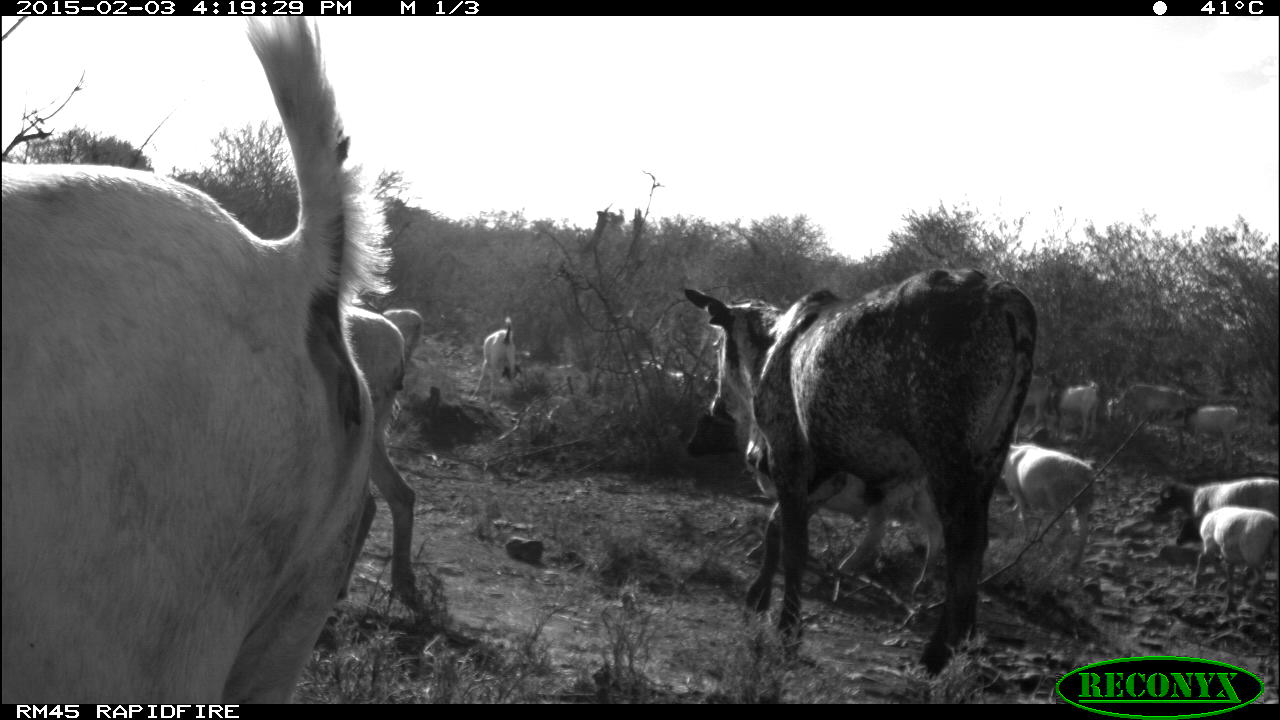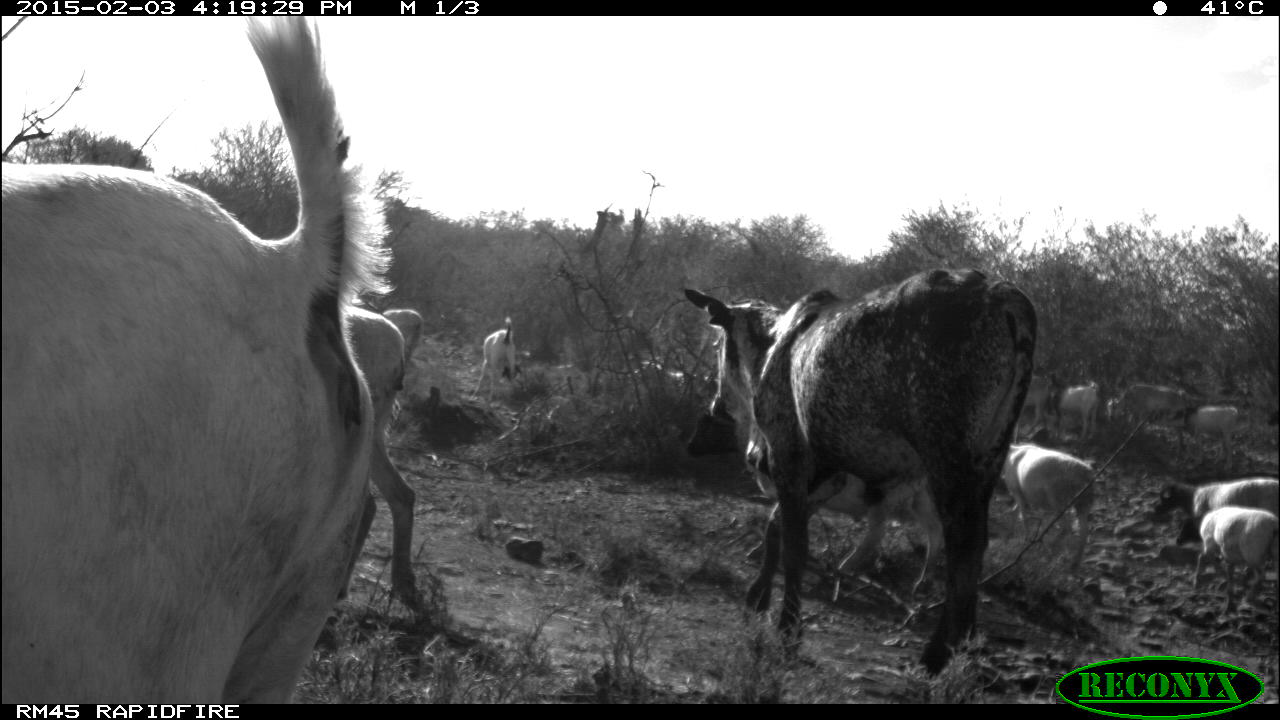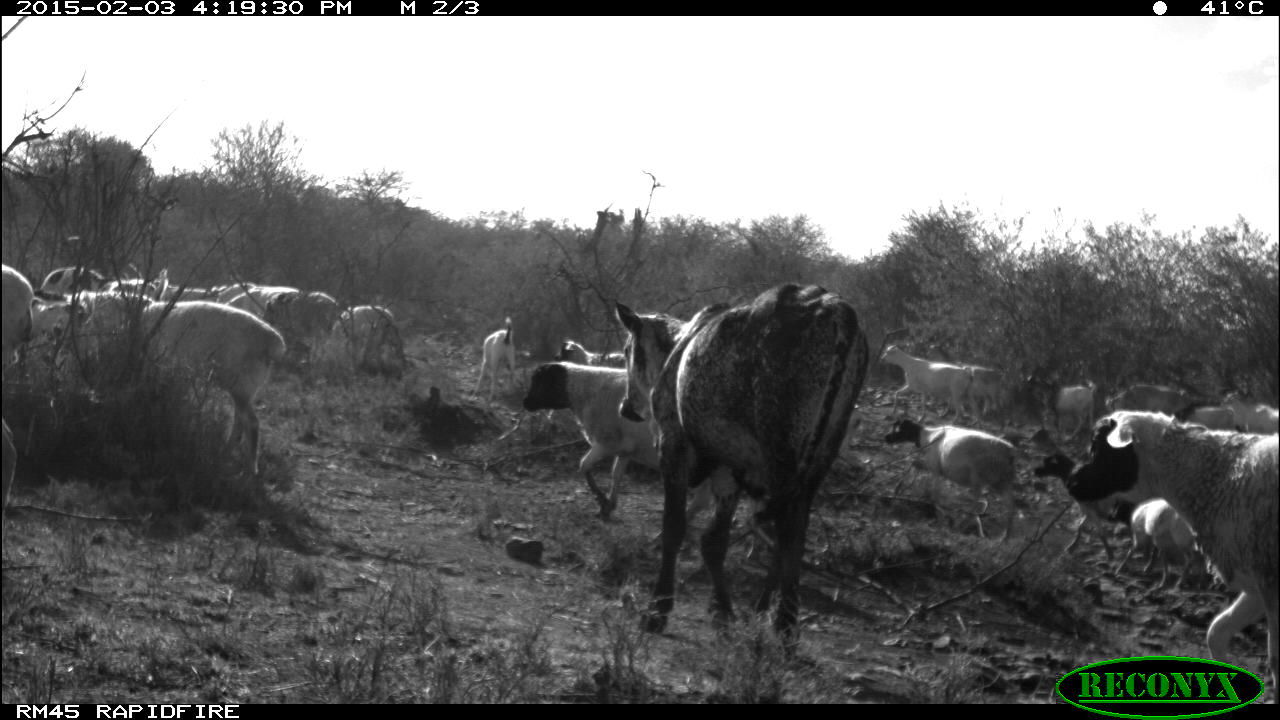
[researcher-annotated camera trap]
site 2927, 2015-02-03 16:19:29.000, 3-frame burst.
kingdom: Animalia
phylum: Chordata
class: Mammalia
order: Artiodactyla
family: Bovidae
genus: Ovis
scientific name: Ovis aries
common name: domestic sheep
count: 19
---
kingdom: Animalia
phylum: Chordata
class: Mammalia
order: Artiodactyla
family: Bovidae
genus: Bos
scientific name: Bos taurus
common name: domestic cattle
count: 3